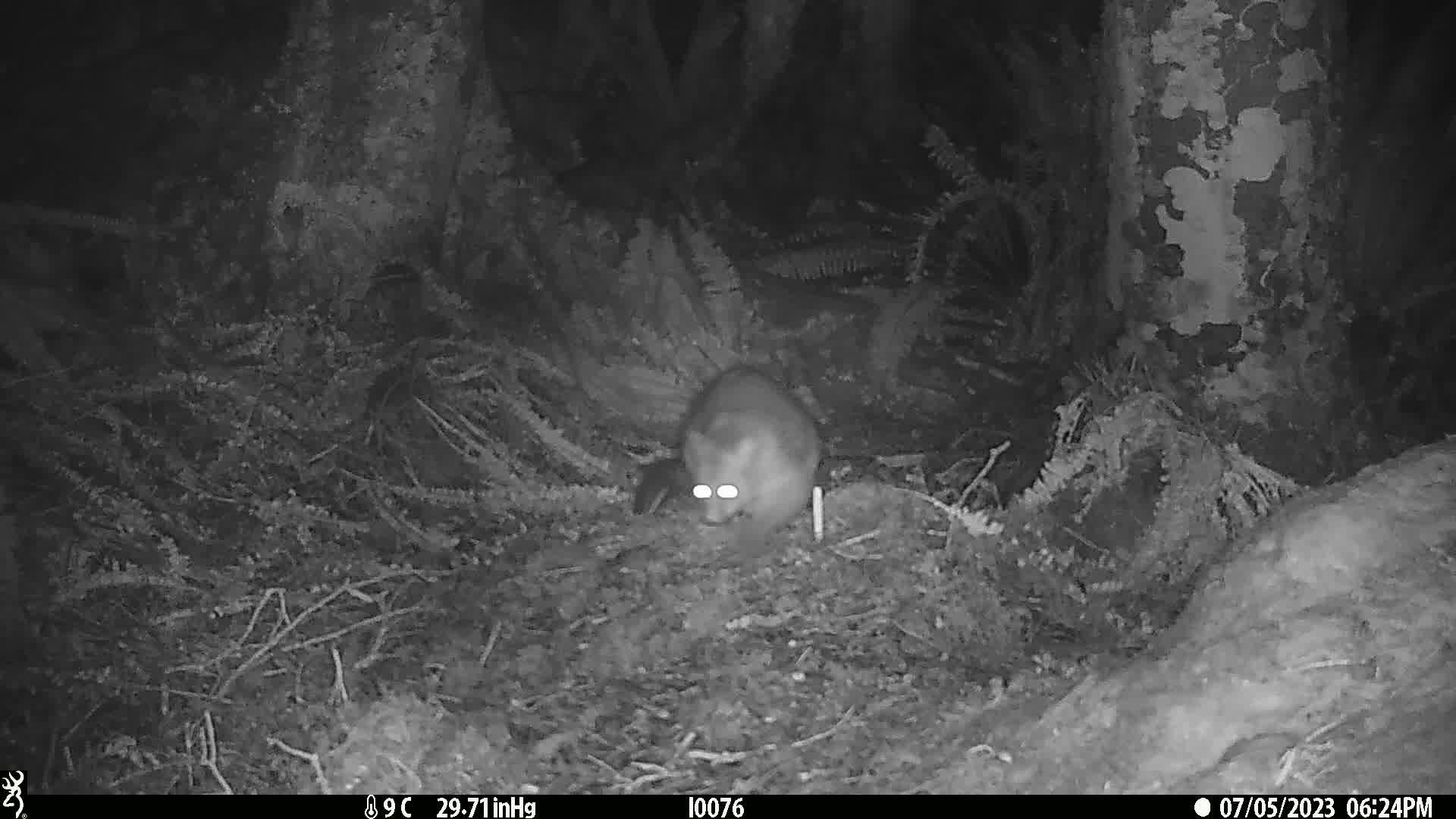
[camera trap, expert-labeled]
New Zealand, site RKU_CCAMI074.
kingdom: Animalia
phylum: Chordata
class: Mammalia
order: Diprotodontia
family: Phalangeridae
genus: Trichosurus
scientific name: Trichosurus vulpecula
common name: common brushtail possum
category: possum